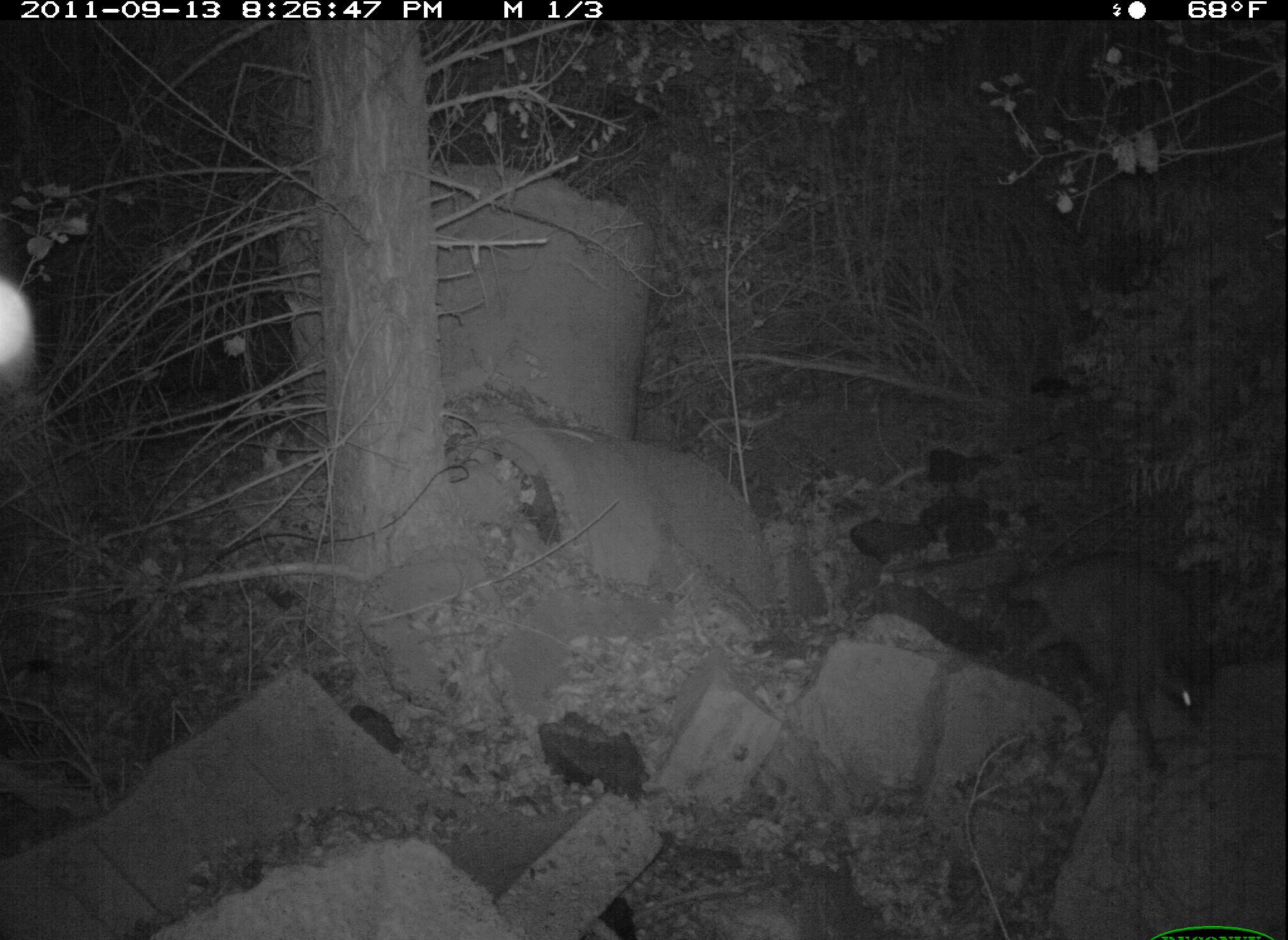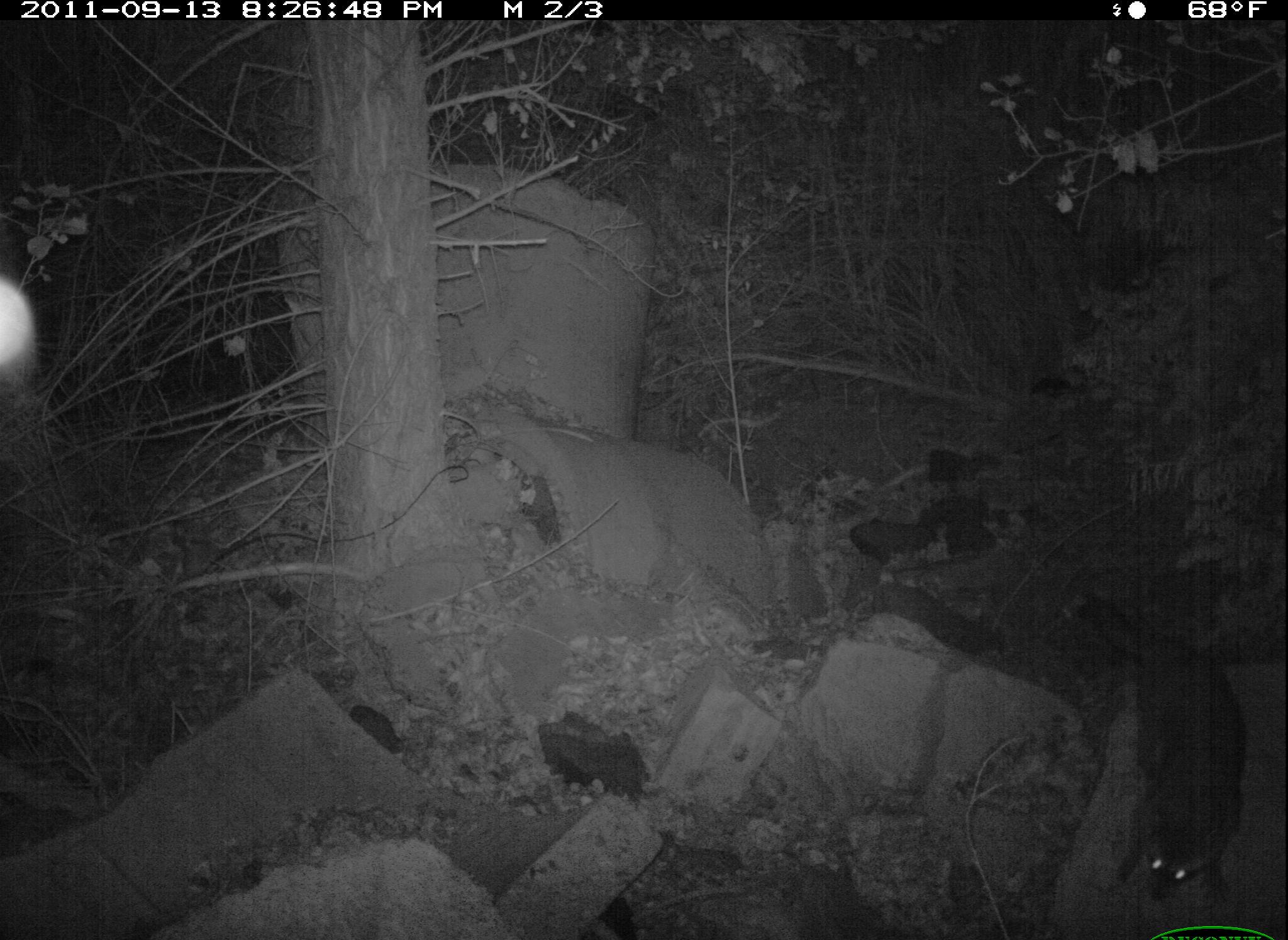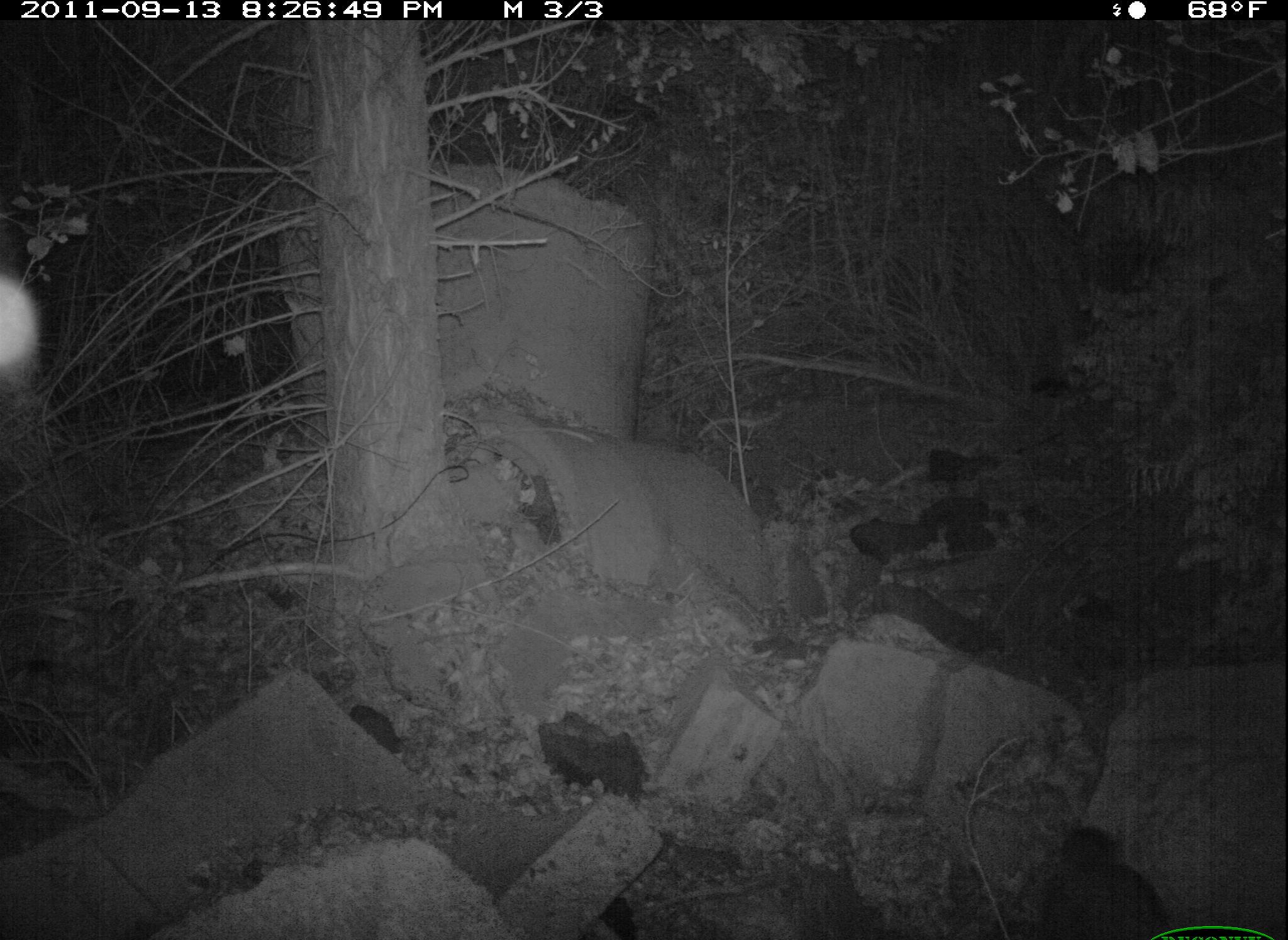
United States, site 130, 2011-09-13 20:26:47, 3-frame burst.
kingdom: Animalia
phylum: Chordata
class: Mammalia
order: Carnivora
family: Procyonidae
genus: Procyon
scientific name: Procyon lotor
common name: raccoon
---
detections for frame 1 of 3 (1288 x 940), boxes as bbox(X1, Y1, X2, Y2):
raccoon: bbox(998, 540, 1228, 784)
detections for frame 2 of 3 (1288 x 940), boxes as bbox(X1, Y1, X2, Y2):
raccoon: bbox(1056, 583, 1270, 916)